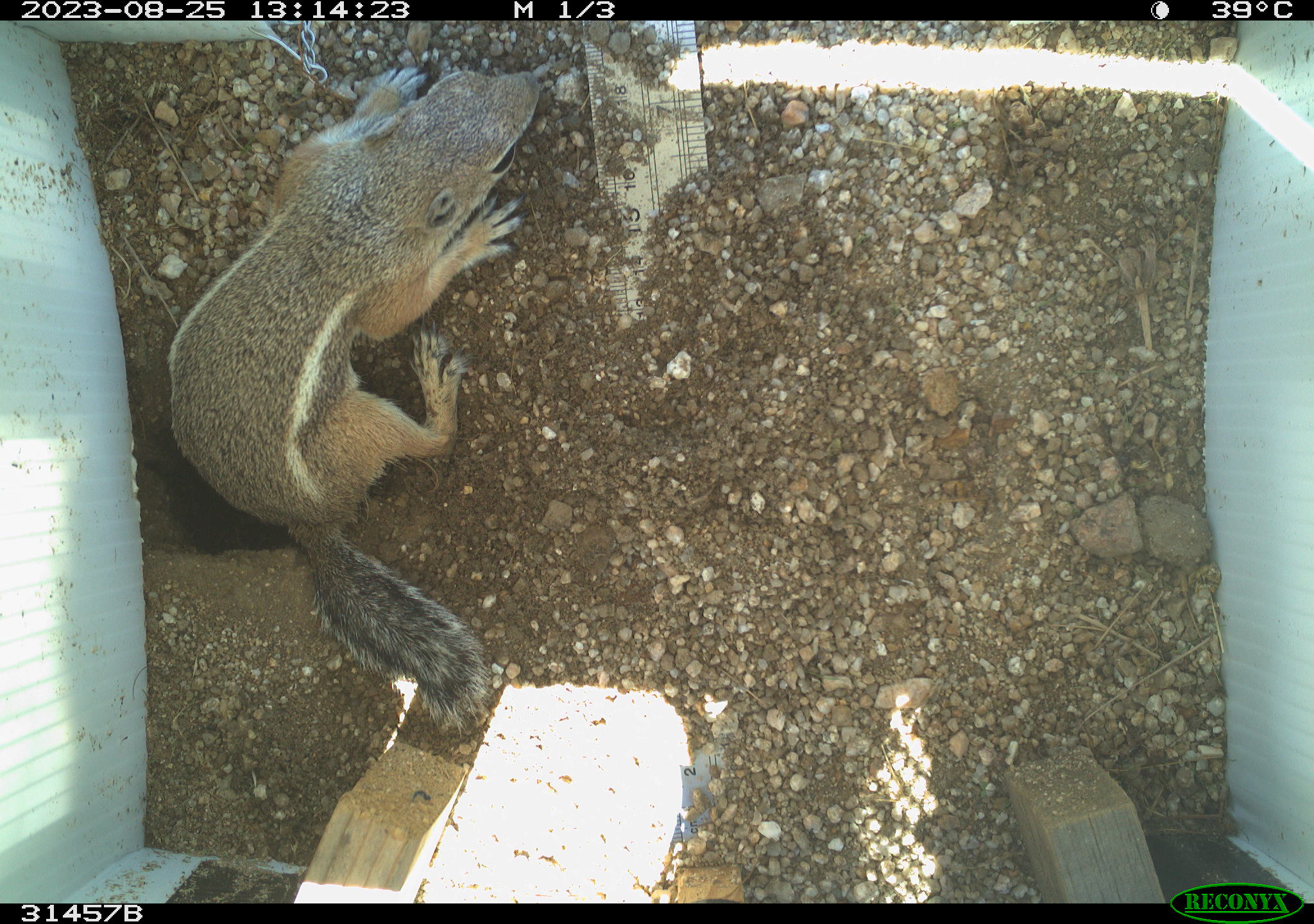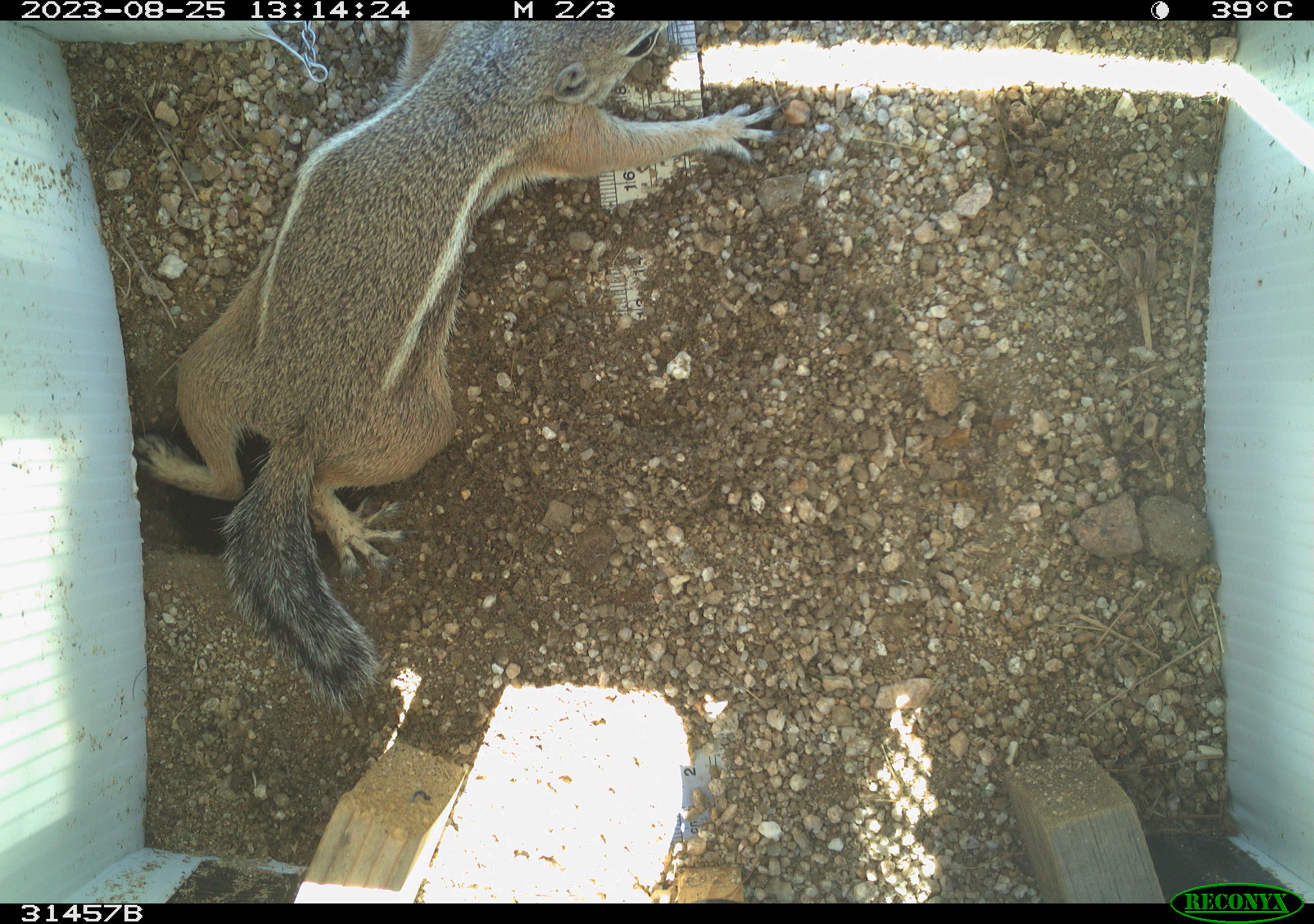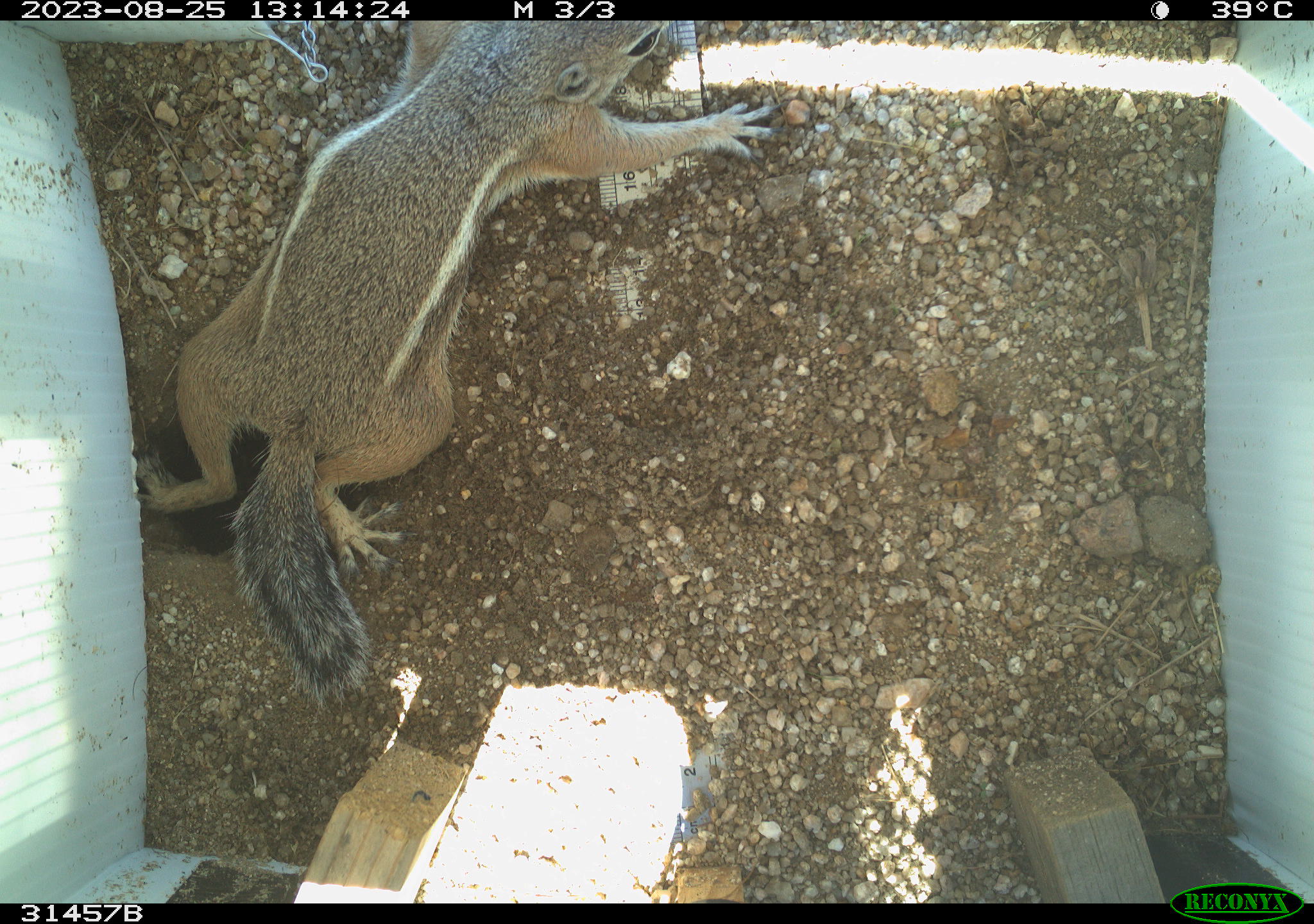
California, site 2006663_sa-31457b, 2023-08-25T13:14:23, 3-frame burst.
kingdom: Animalia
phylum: Chordata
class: Mammalia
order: Rodentia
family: Sciuridae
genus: Ammospermophilus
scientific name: Ammospermophilus leucurus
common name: white-tailed antelope squirrel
White-tailed antelope squirrel (Ammospermophilus leucurus).